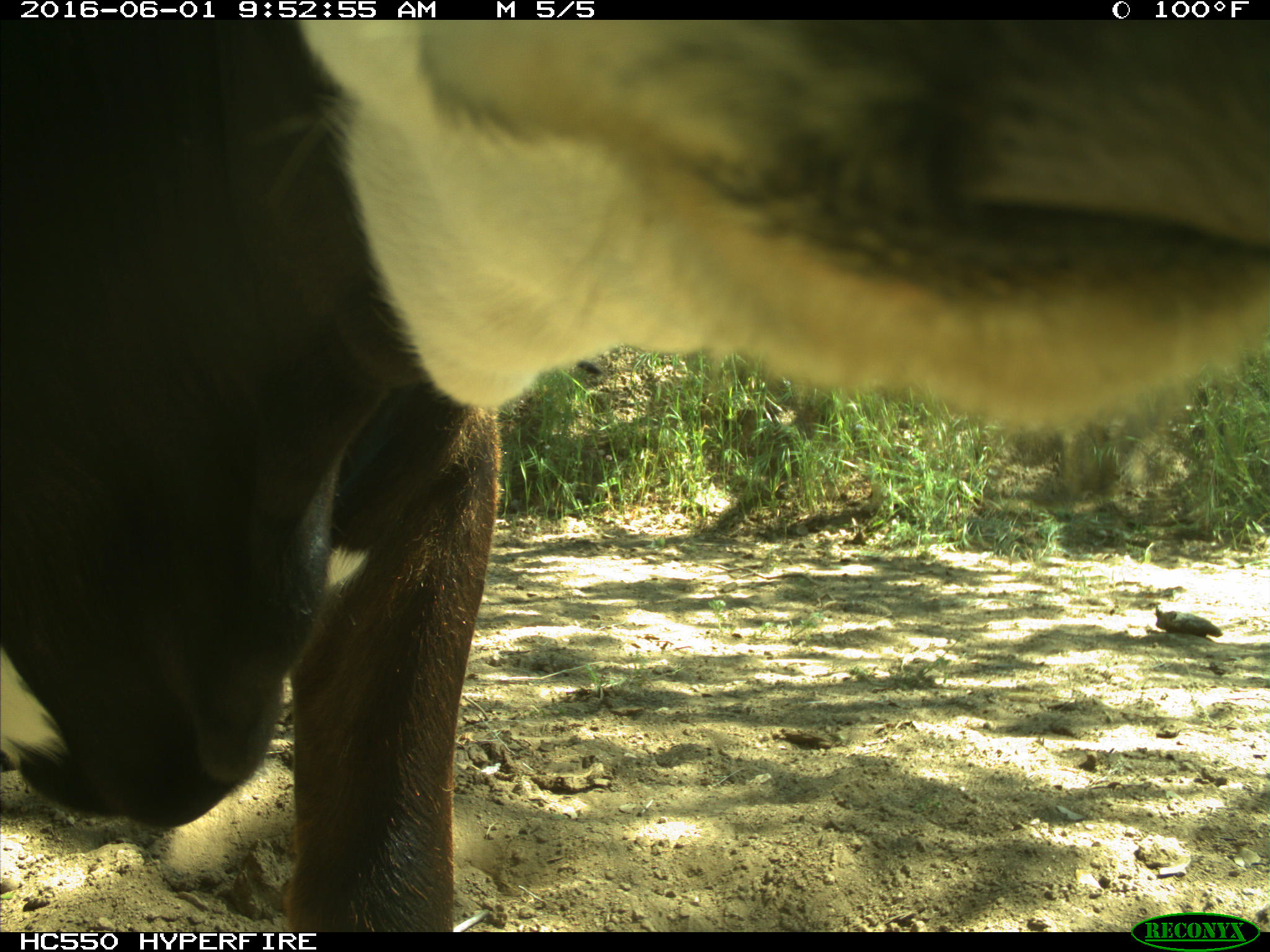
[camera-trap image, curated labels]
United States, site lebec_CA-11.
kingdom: Animalia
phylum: Chordata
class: Mammalia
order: Artiodactyla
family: Bovidae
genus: Bos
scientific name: Bos taurus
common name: domestic cow